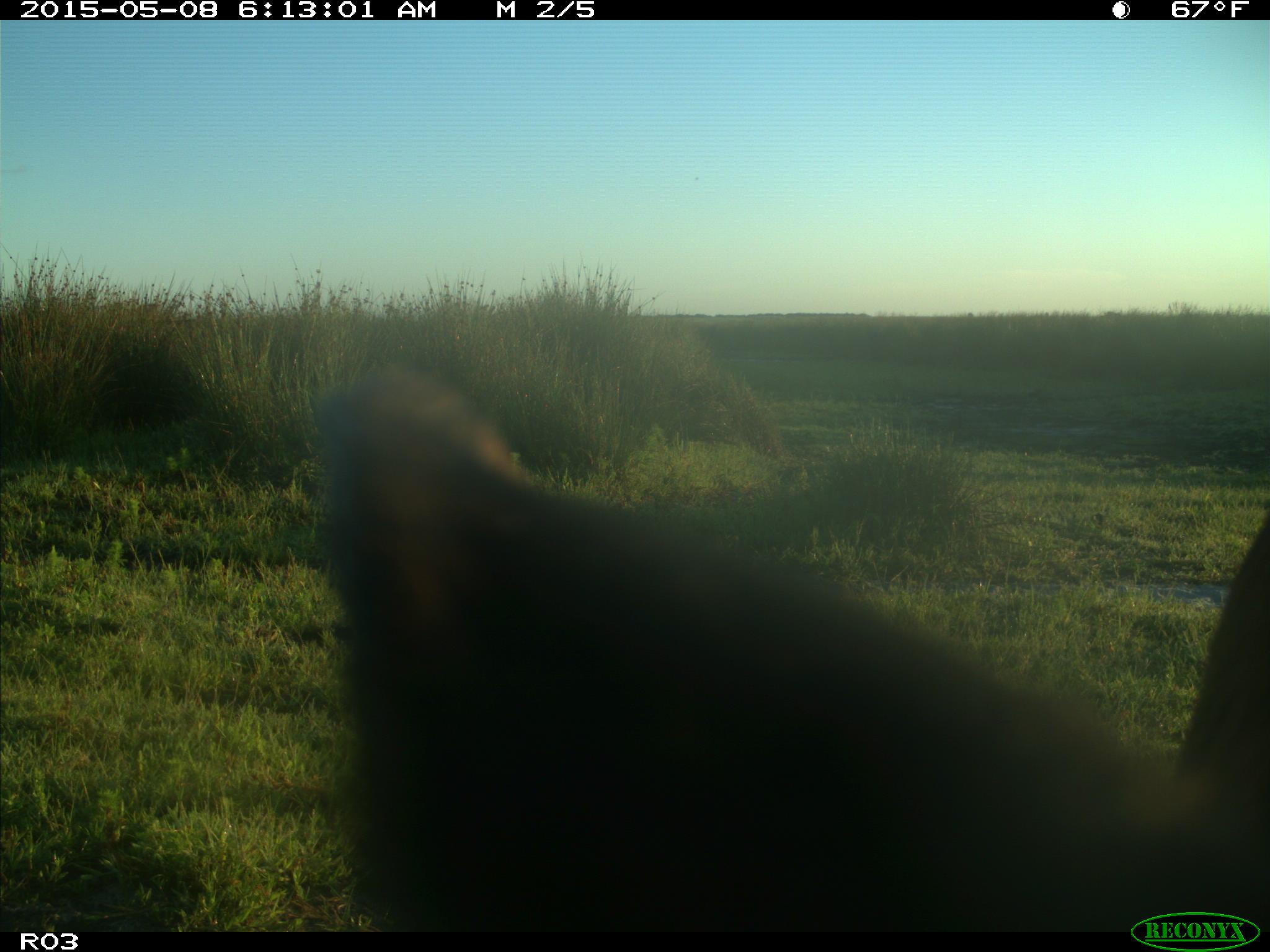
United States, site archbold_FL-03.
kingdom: Animalia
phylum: Chordata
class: Mammalia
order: Artiodactyla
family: Bovidae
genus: Bos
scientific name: Bos taurus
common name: domestic cow